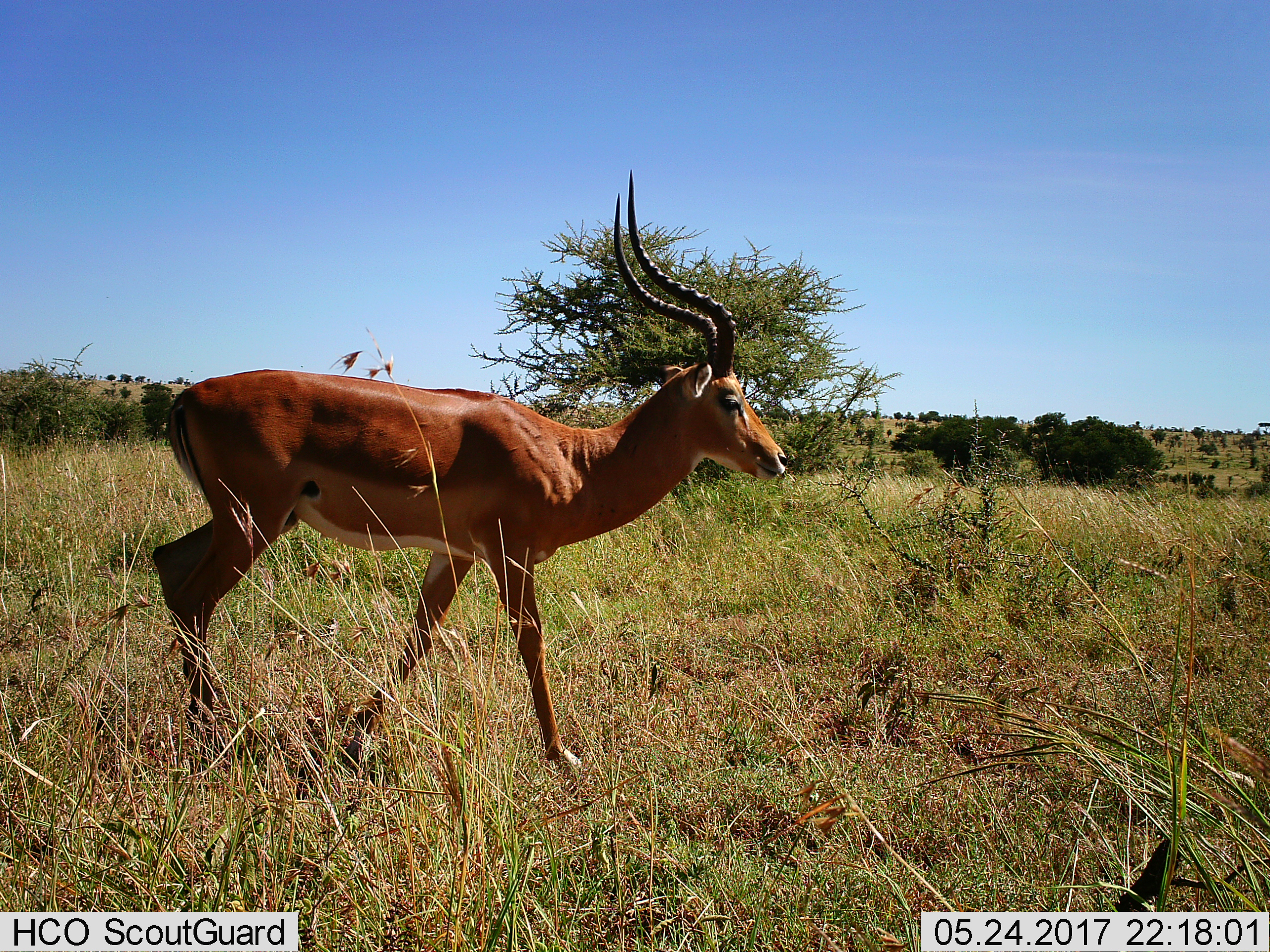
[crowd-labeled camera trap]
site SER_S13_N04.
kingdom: Animalia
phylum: Chordata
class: Mammalia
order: Artiodactyla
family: Bovidae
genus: Aepyceros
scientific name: Aepyceros melampus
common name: impala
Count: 1.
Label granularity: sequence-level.